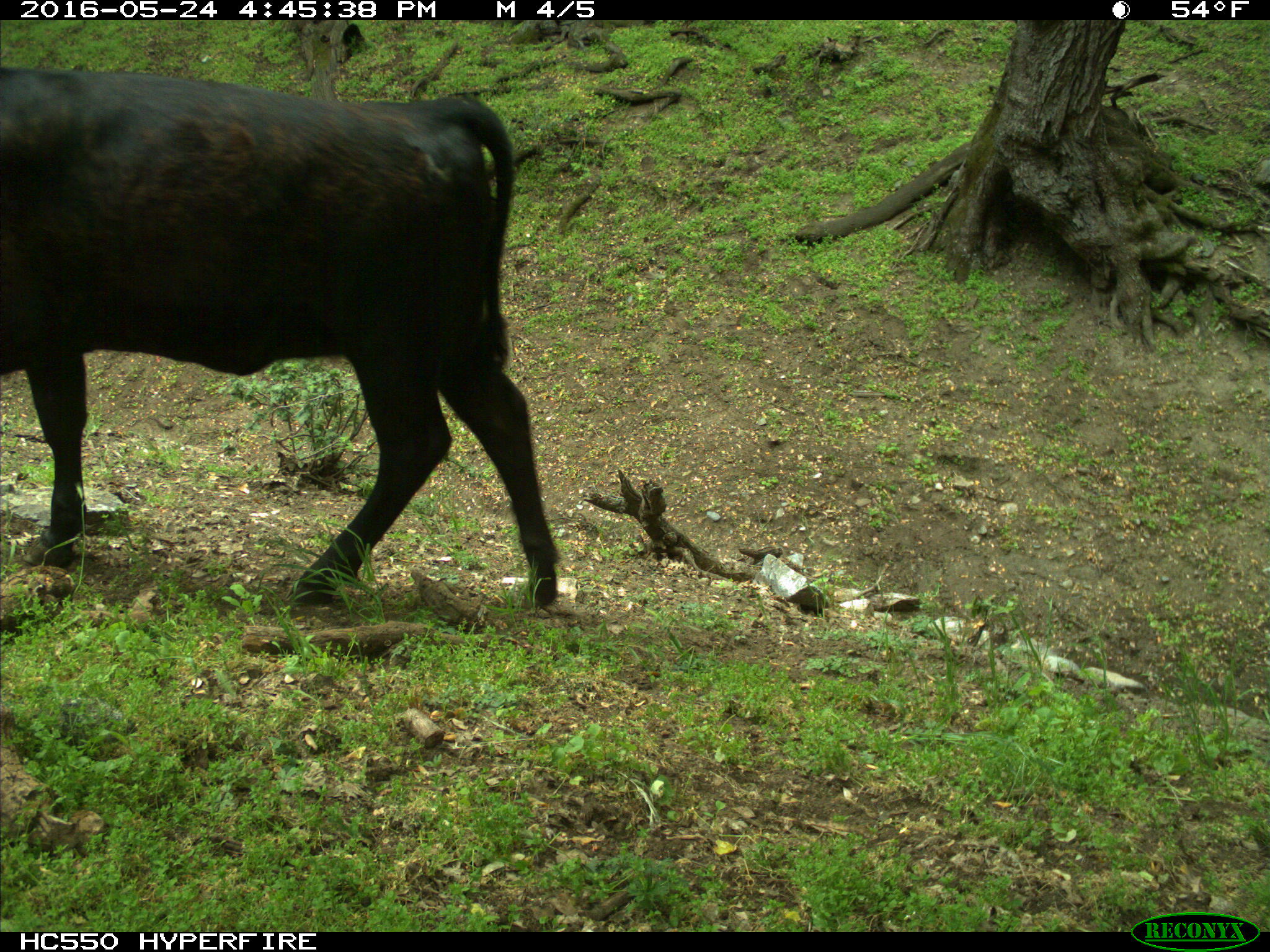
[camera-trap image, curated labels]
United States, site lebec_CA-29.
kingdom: Animalia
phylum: Chordata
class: Mammalia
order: Artiodactyla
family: Bovidae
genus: Bos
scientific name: Bos taurus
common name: domestic cow